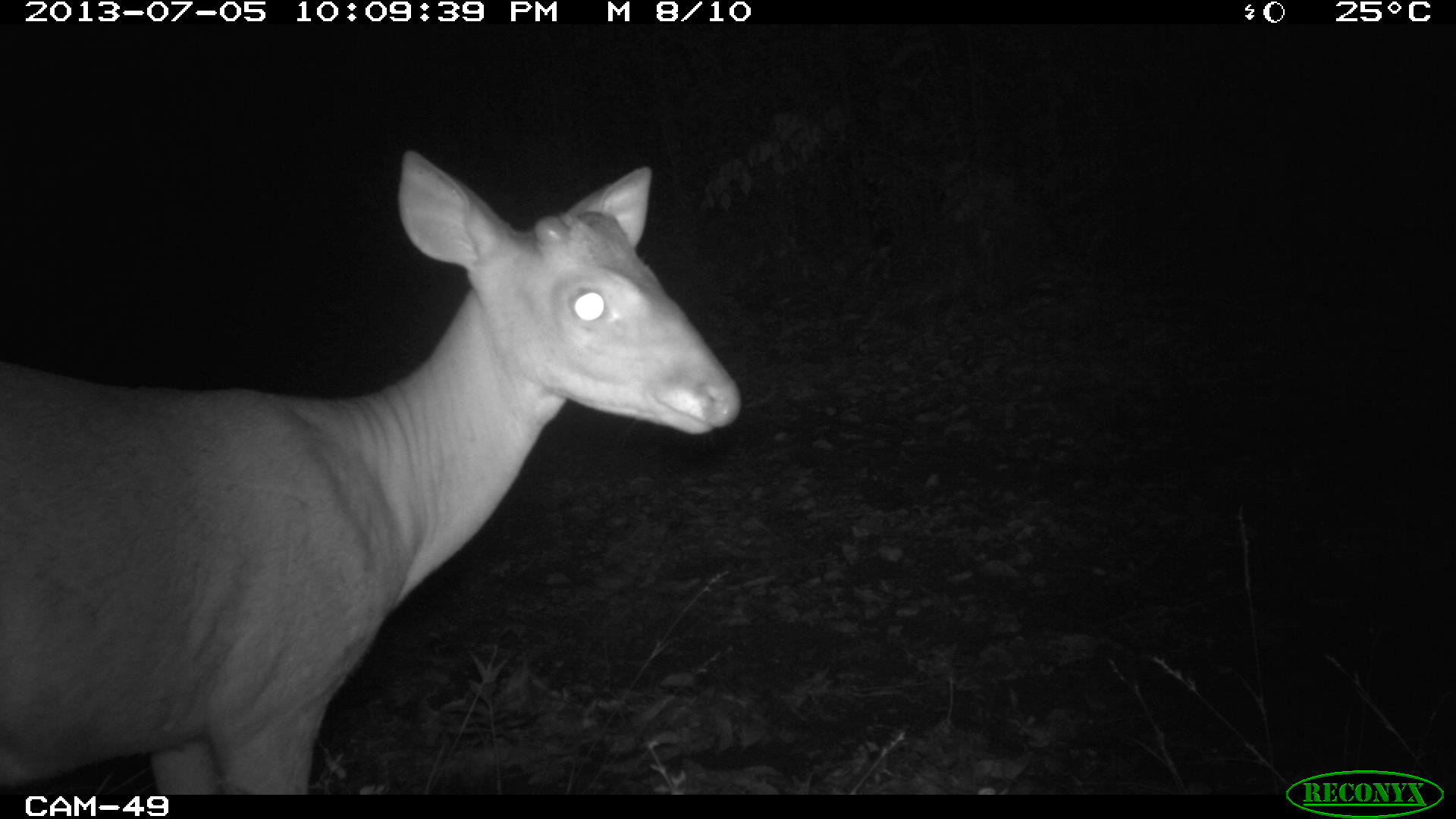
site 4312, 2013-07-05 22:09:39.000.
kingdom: Animalia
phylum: Chordata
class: Mammalia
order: Artiodactyla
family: Cervidae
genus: Mazama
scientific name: Mazama temama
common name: central american red brocket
Mazama temama (central american red brocket), count 1, sex male.